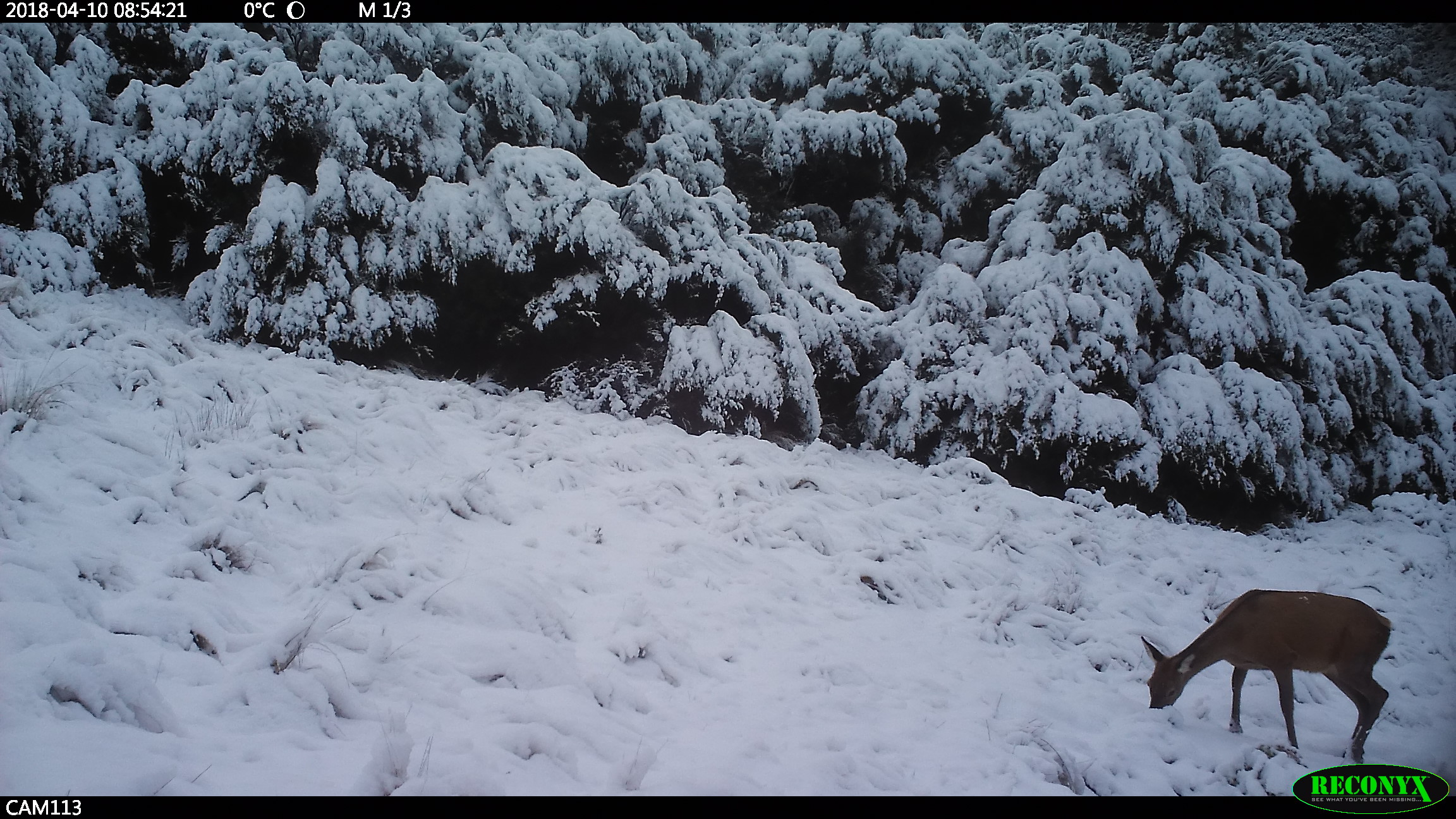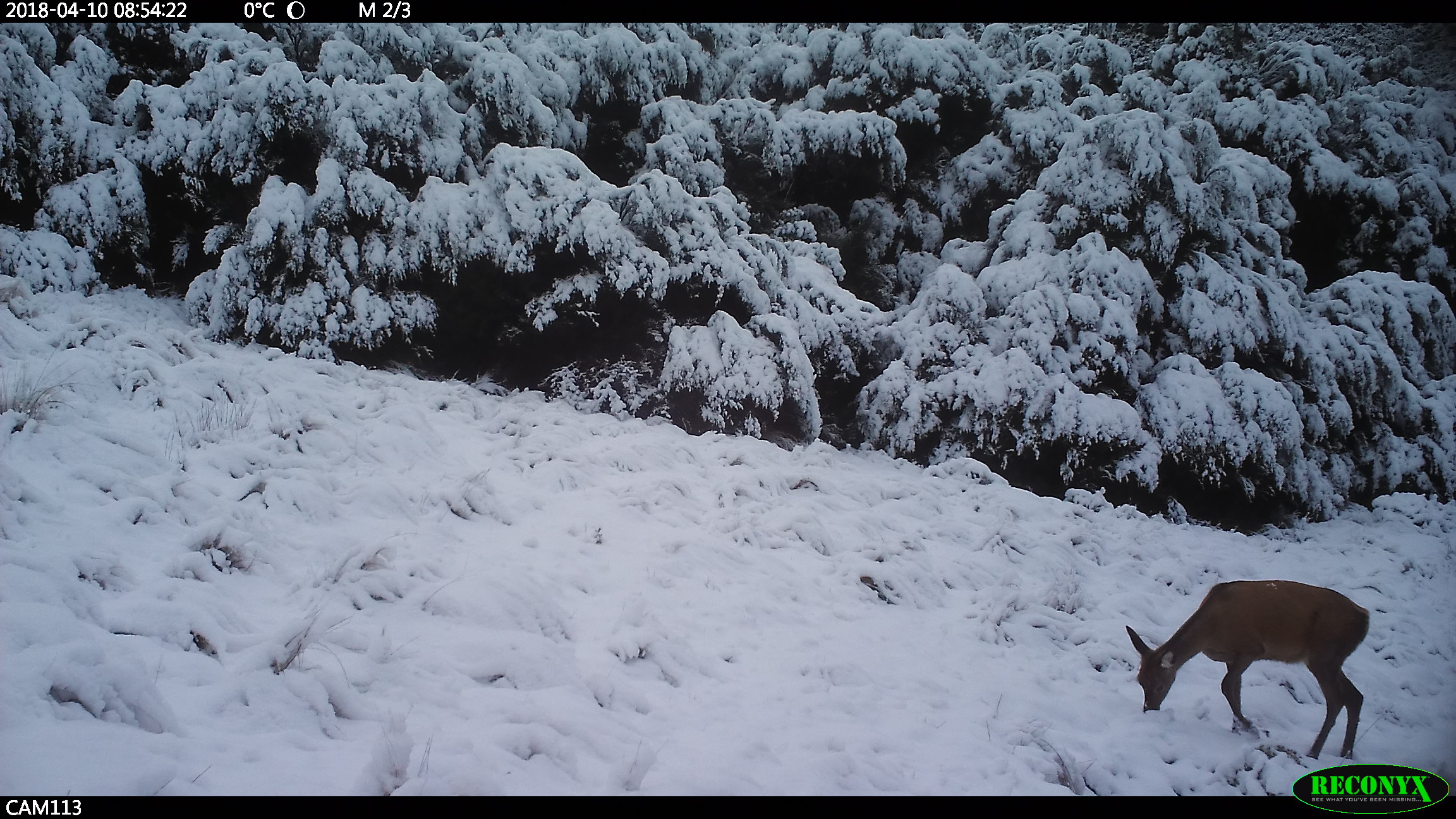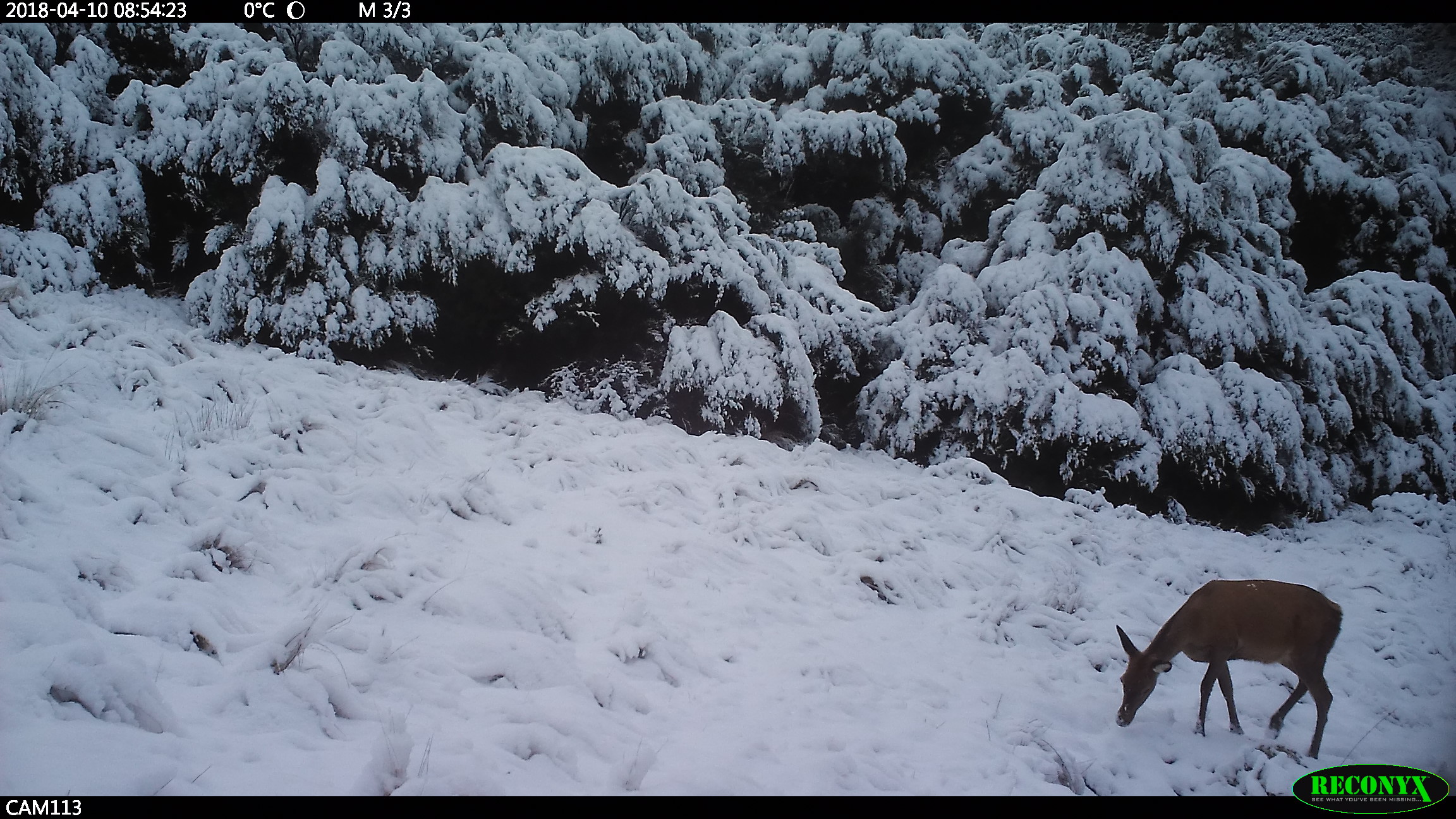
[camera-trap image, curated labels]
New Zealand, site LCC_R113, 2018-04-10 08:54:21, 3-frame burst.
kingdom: Animalia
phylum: Chordata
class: Mammalia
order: Artiodactyla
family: Cervidae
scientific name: Cervidae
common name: deer